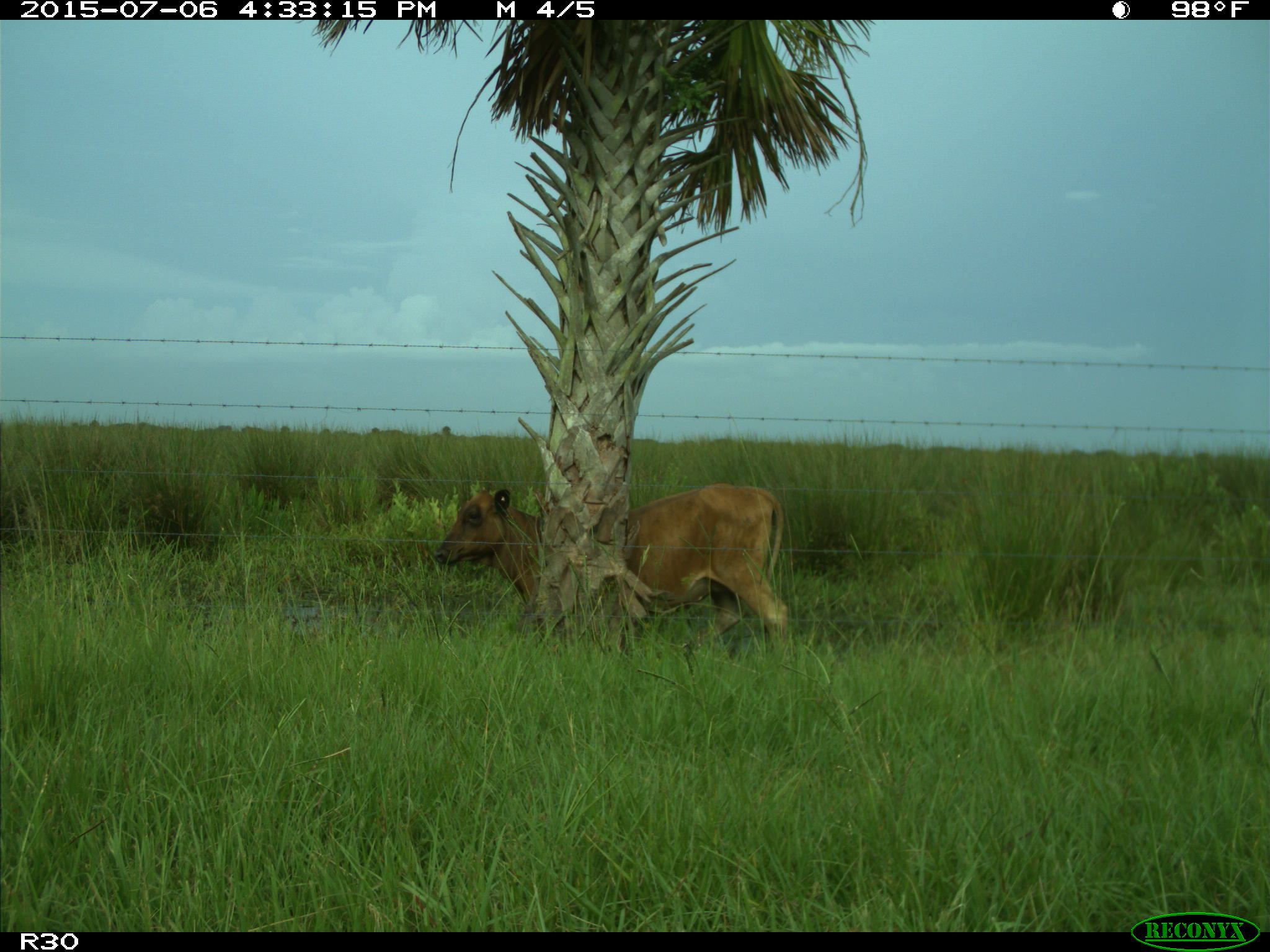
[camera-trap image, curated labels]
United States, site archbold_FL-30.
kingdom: Animalia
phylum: Chordata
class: Mammalia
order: Artiodactyla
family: Bovidae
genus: Bos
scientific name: Bos taurus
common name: domestic cow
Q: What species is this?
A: Bos taurus (domestic cow).